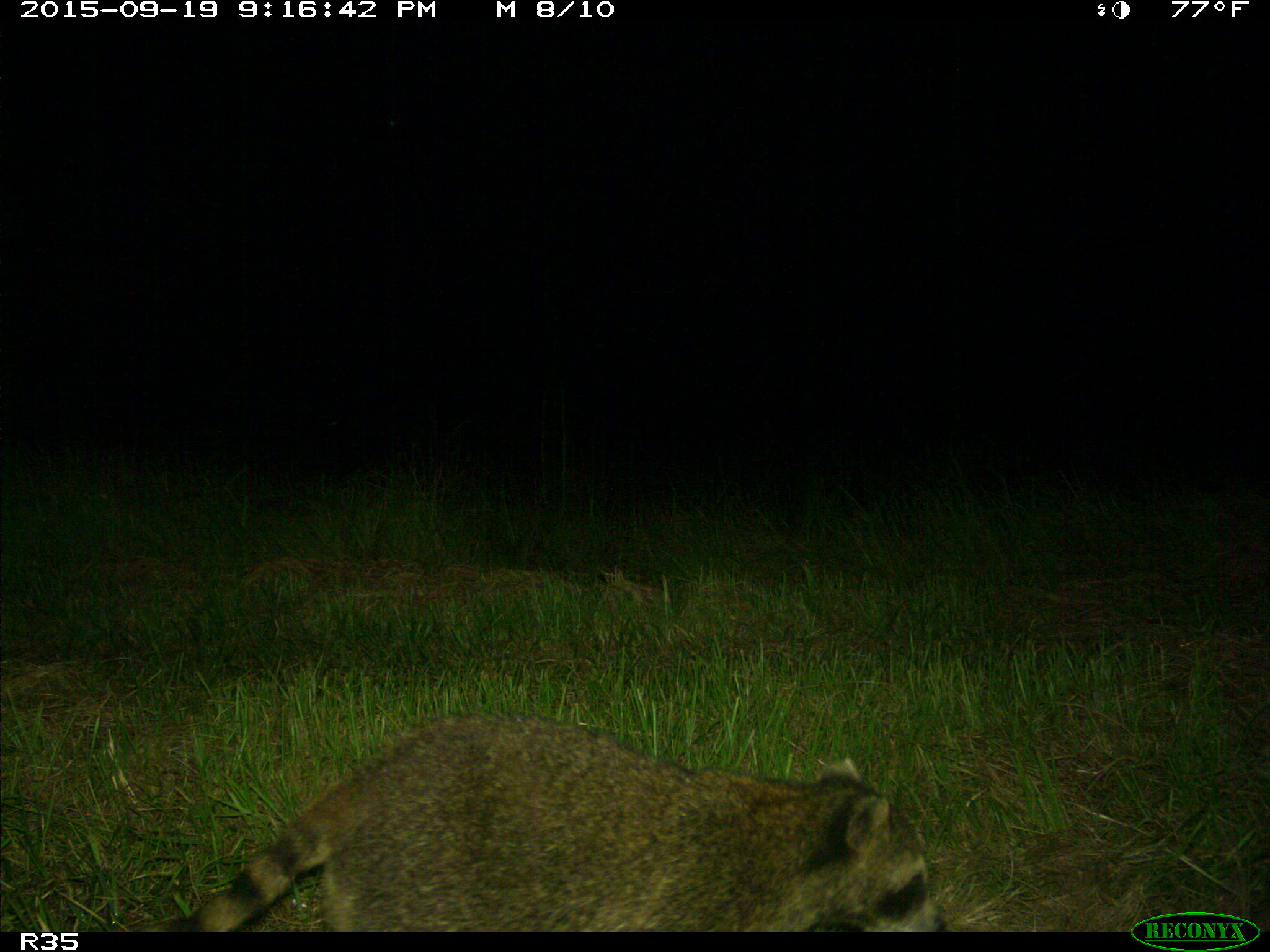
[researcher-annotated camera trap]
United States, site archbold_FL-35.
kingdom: Animalia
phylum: Chordata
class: Mammalia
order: Carnivora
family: Procyonidae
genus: Procyon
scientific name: Procyon lotor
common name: common raccoon